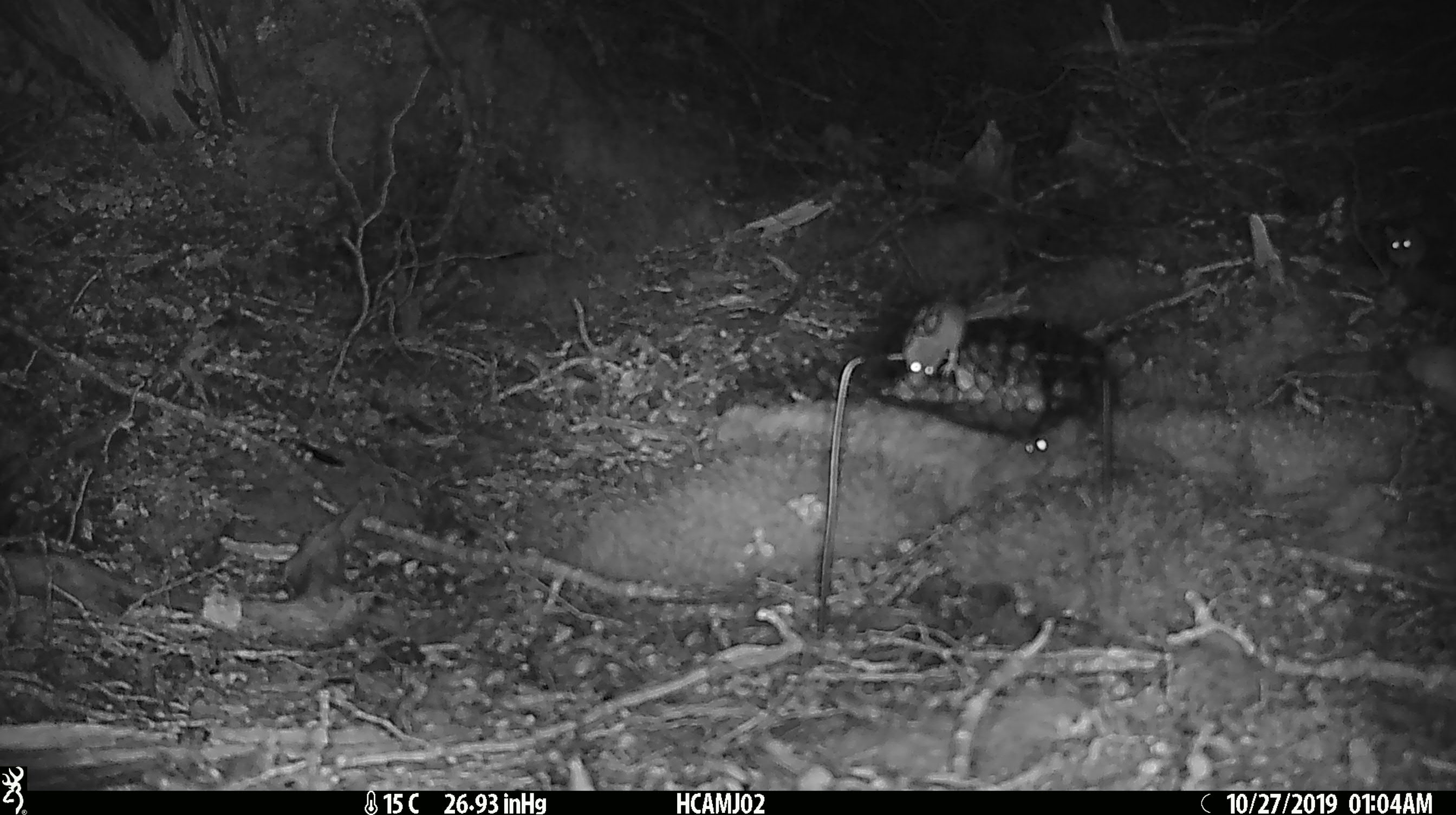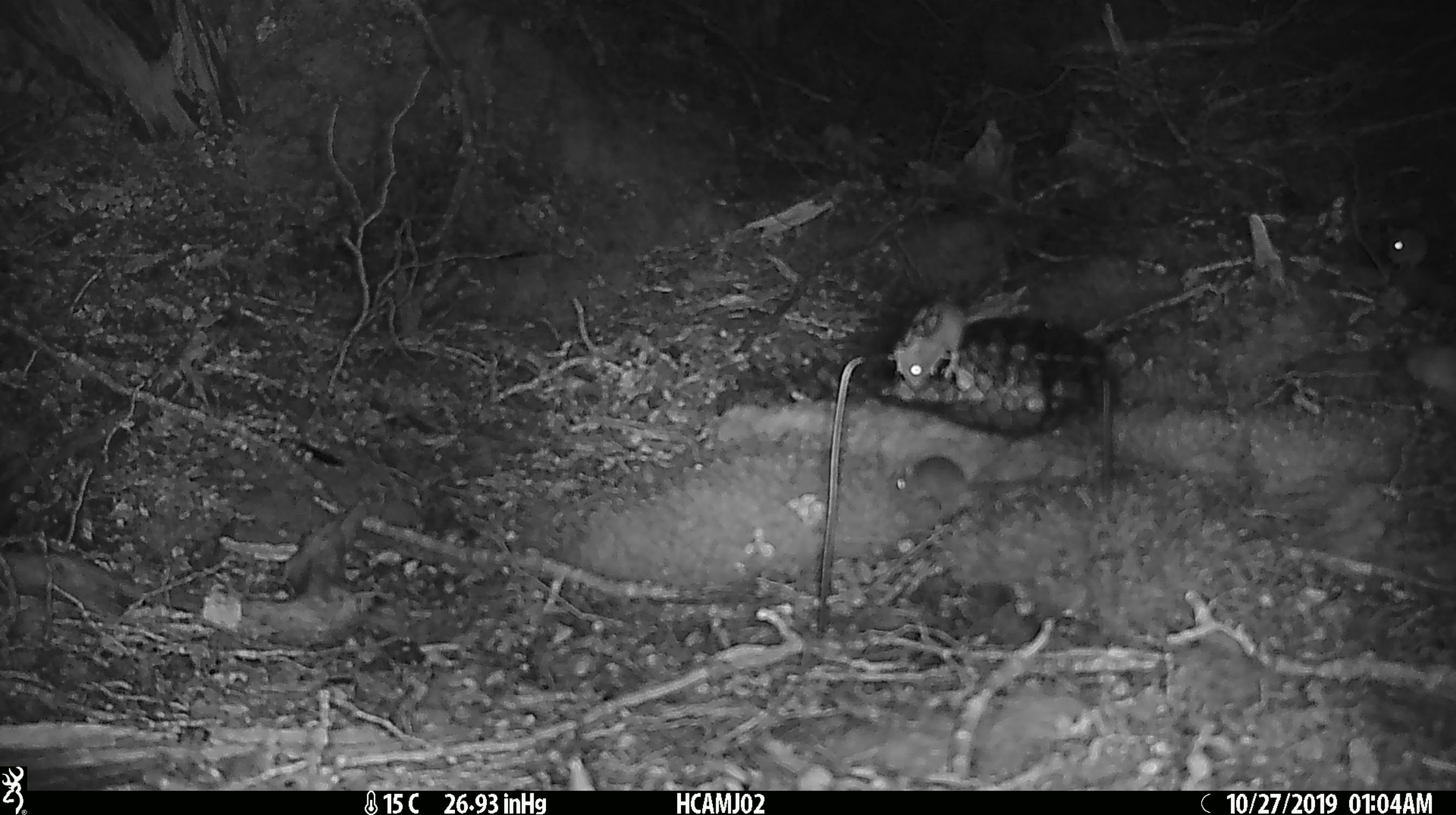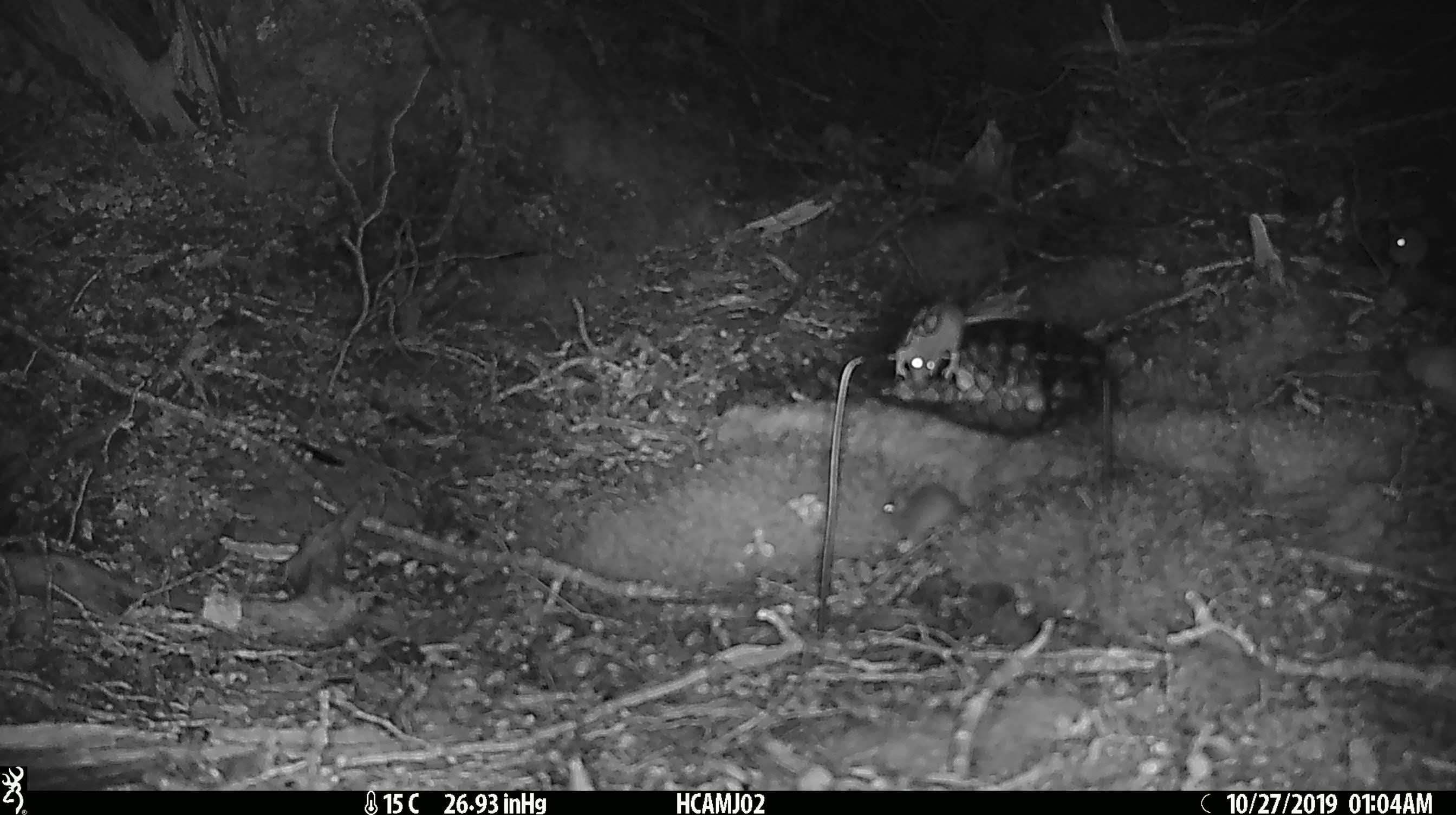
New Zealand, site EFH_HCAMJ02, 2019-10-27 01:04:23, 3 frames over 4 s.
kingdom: Animalia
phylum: Chordata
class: Mammalia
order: Rodentia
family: Muridae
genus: Mus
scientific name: Mus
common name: mouse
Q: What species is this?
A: Mouse (Mus).